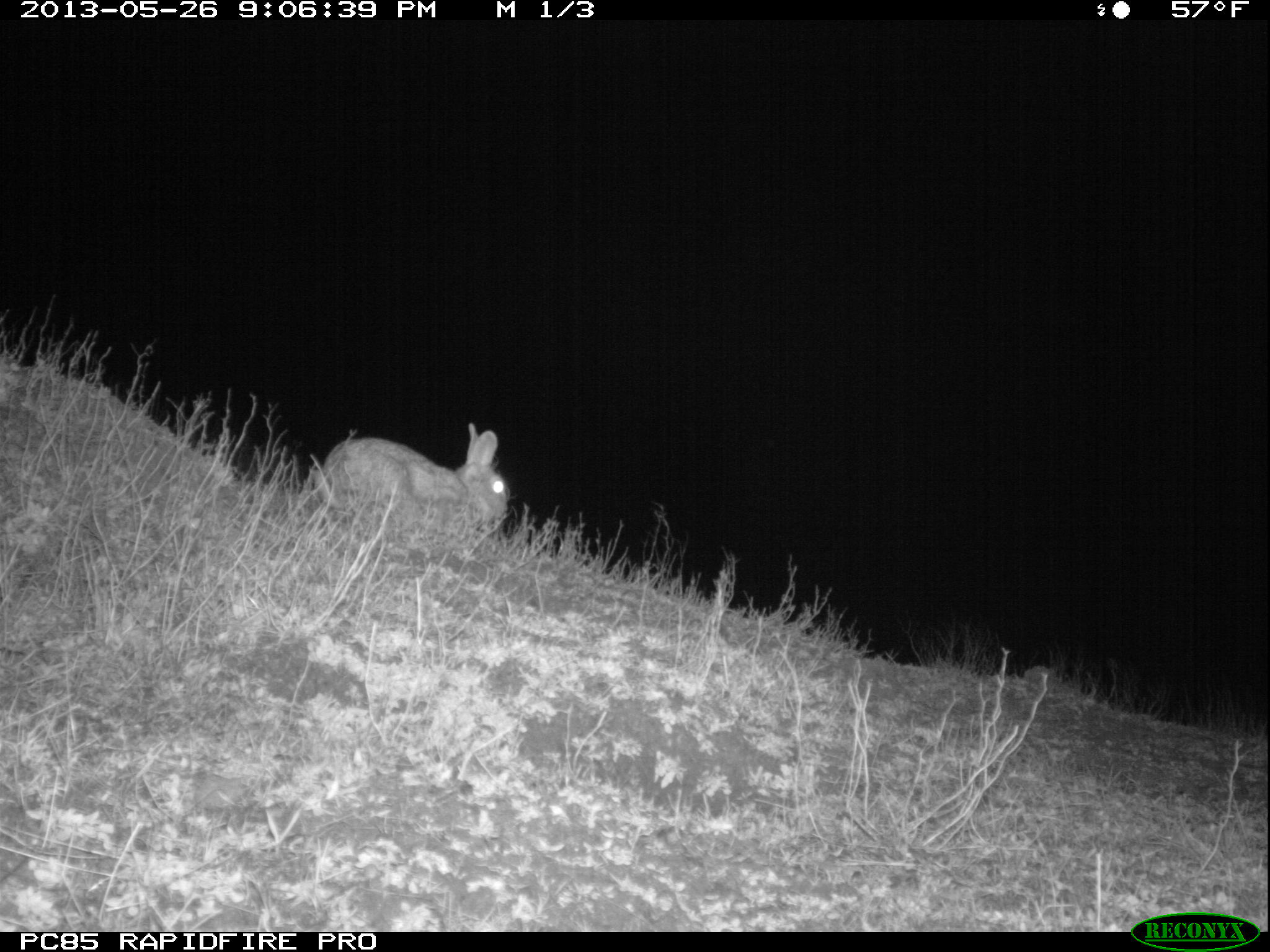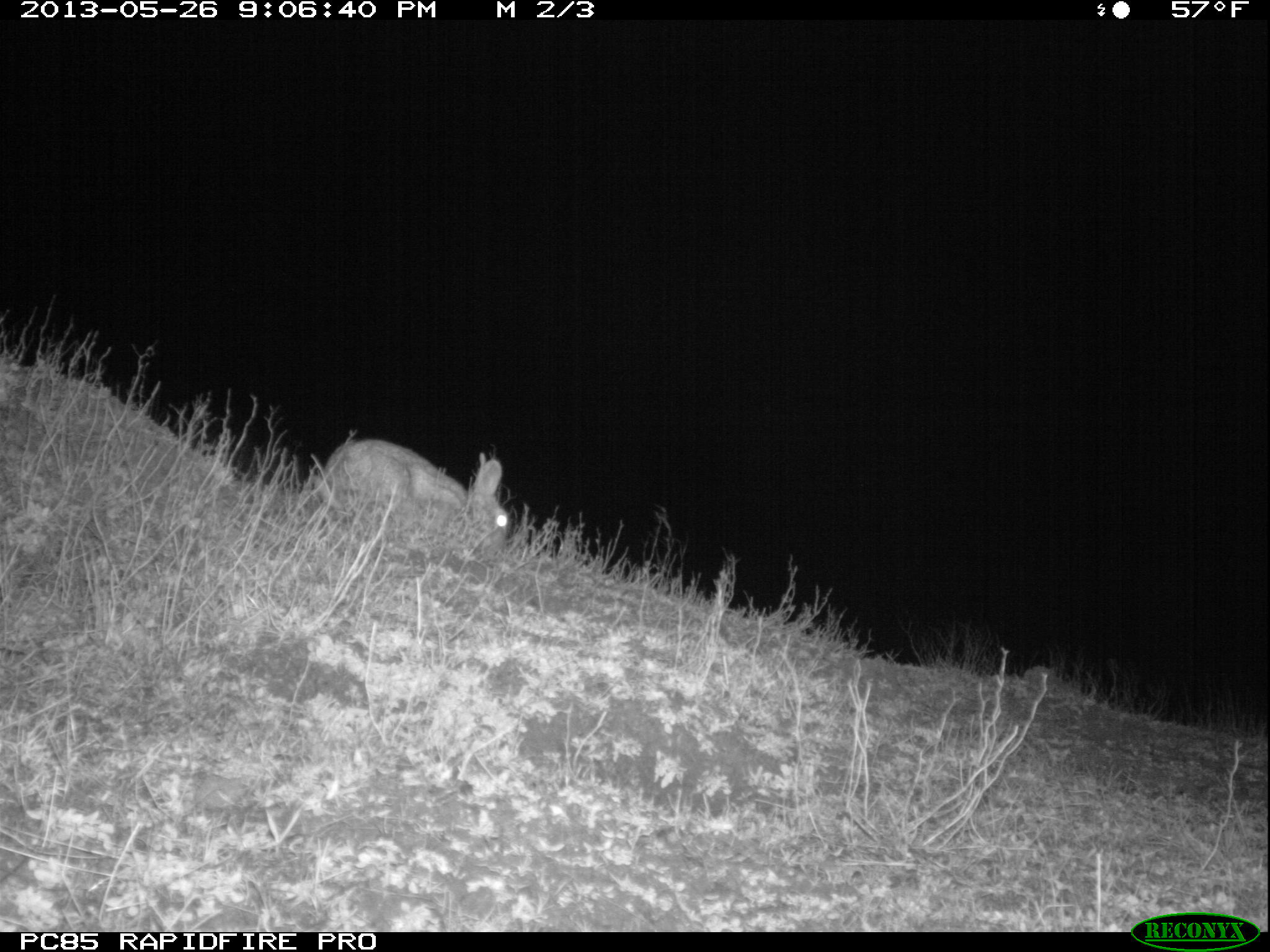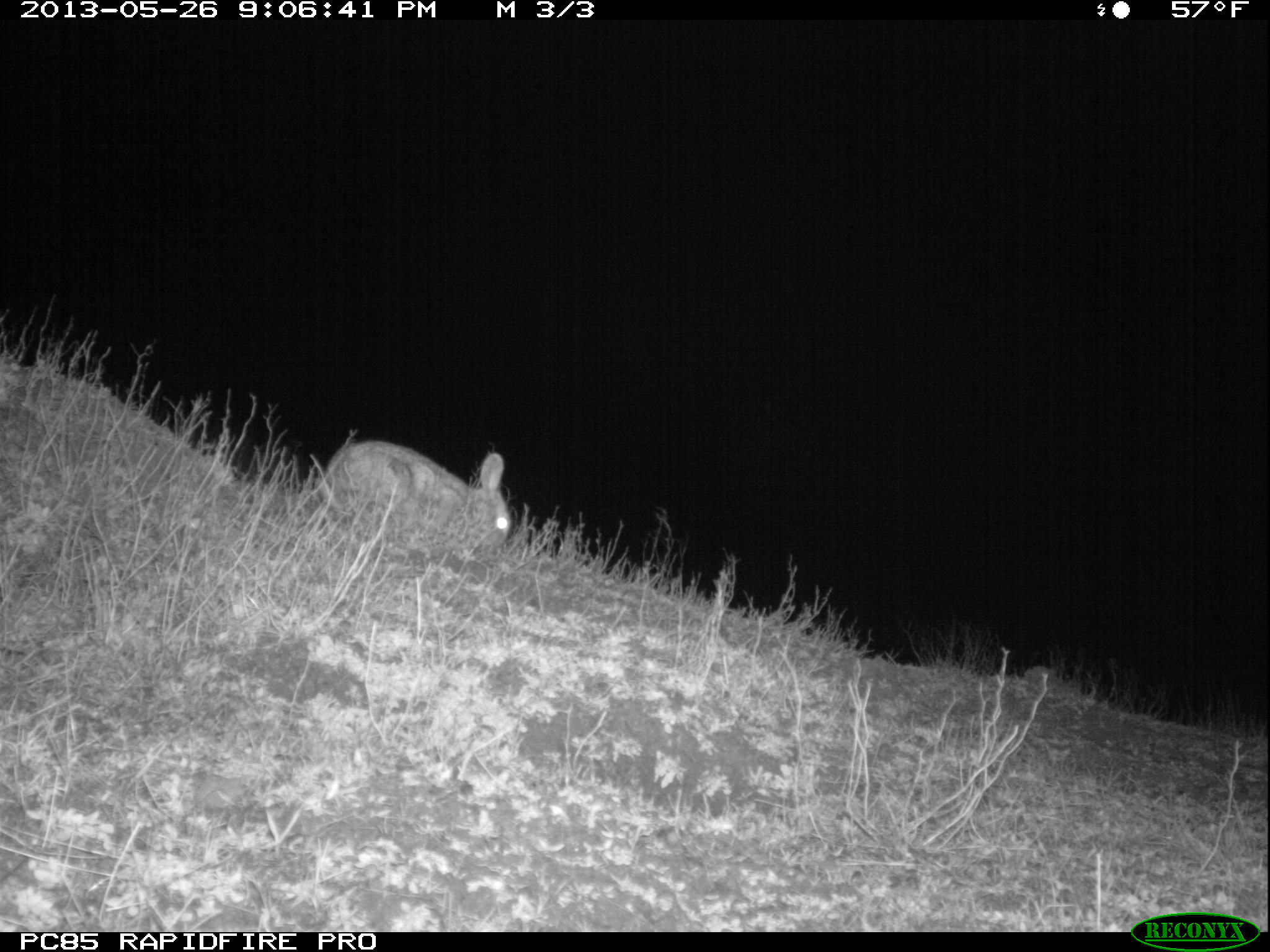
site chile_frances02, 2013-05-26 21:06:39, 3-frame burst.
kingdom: Animalia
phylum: Chordata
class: Mammalia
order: Lagomorpha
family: Leporidae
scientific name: Leporidae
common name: rabbits and hares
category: rabbit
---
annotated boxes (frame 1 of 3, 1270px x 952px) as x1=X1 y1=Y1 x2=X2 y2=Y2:
rabbit: x1=311 y1=424 x2=510 y2=550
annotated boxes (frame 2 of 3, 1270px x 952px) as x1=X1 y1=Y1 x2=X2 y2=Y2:
rabbit: x1=313 y1=433 x2=512 y2=558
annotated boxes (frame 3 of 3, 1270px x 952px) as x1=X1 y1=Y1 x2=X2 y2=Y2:
rabbit: x1=314 y1=434 x2=513 y2=564